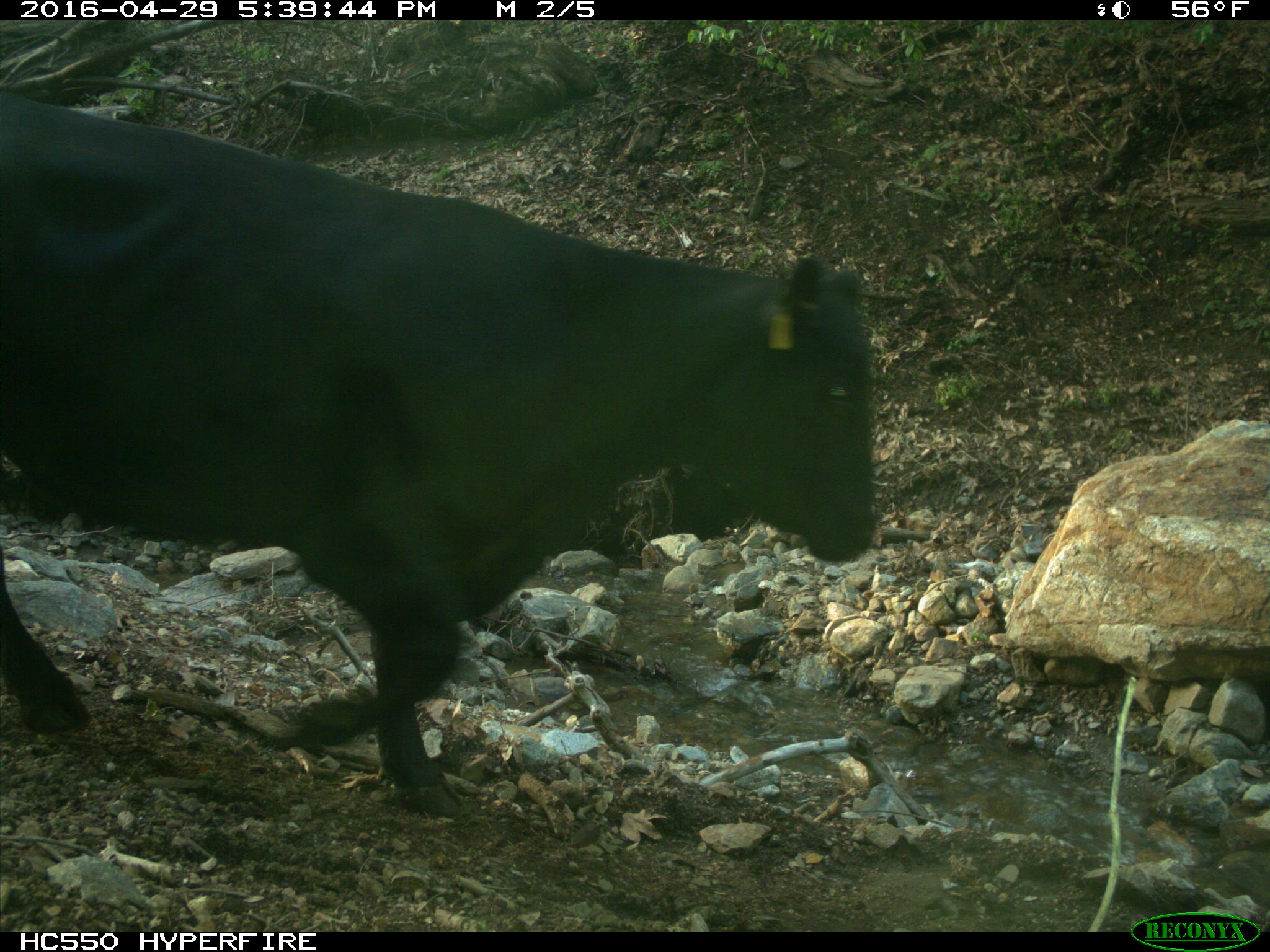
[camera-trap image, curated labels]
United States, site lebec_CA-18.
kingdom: Animalia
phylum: Chordata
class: Mammalia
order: Artiodactyla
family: Bovidae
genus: Bos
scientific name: Bos taurus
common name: domestic cow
Bos taurus (domestic cow).